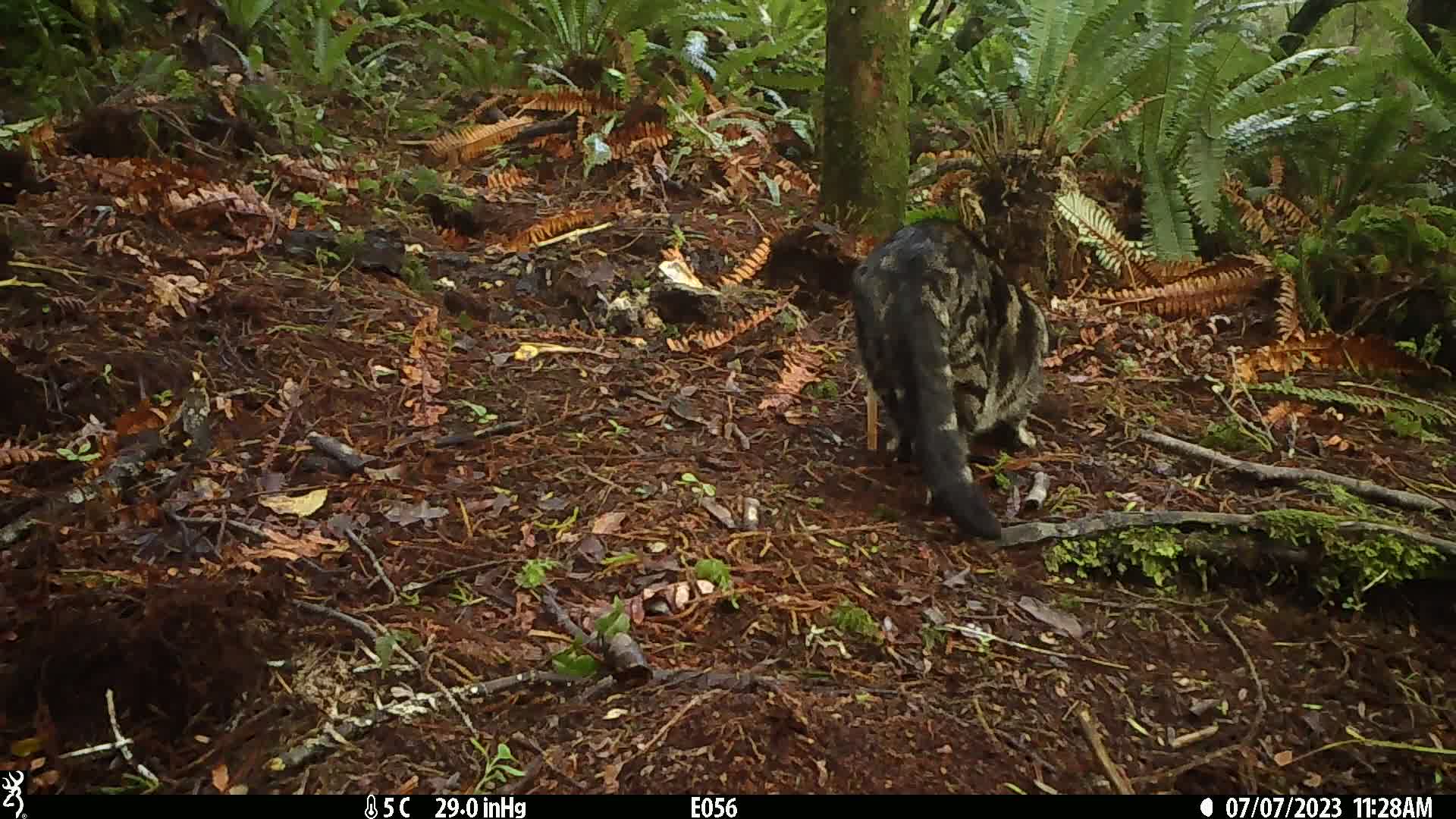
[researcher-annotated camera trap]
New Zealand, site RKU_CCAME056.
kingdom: Animalia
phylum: Chordata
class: Mammalia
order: Carnivora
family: Felidae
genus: Felis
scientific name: Felis catus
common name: domestic cat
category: cat